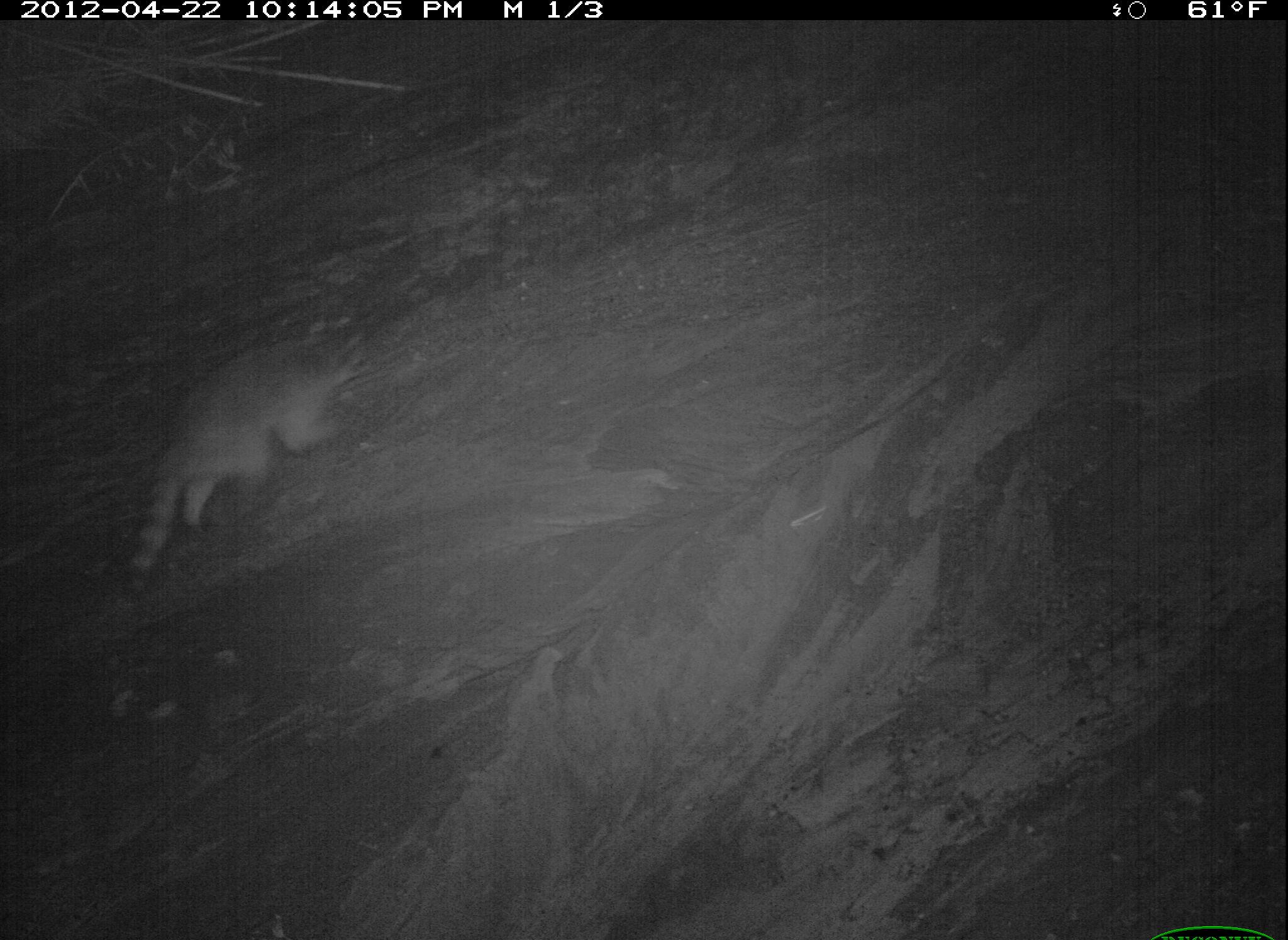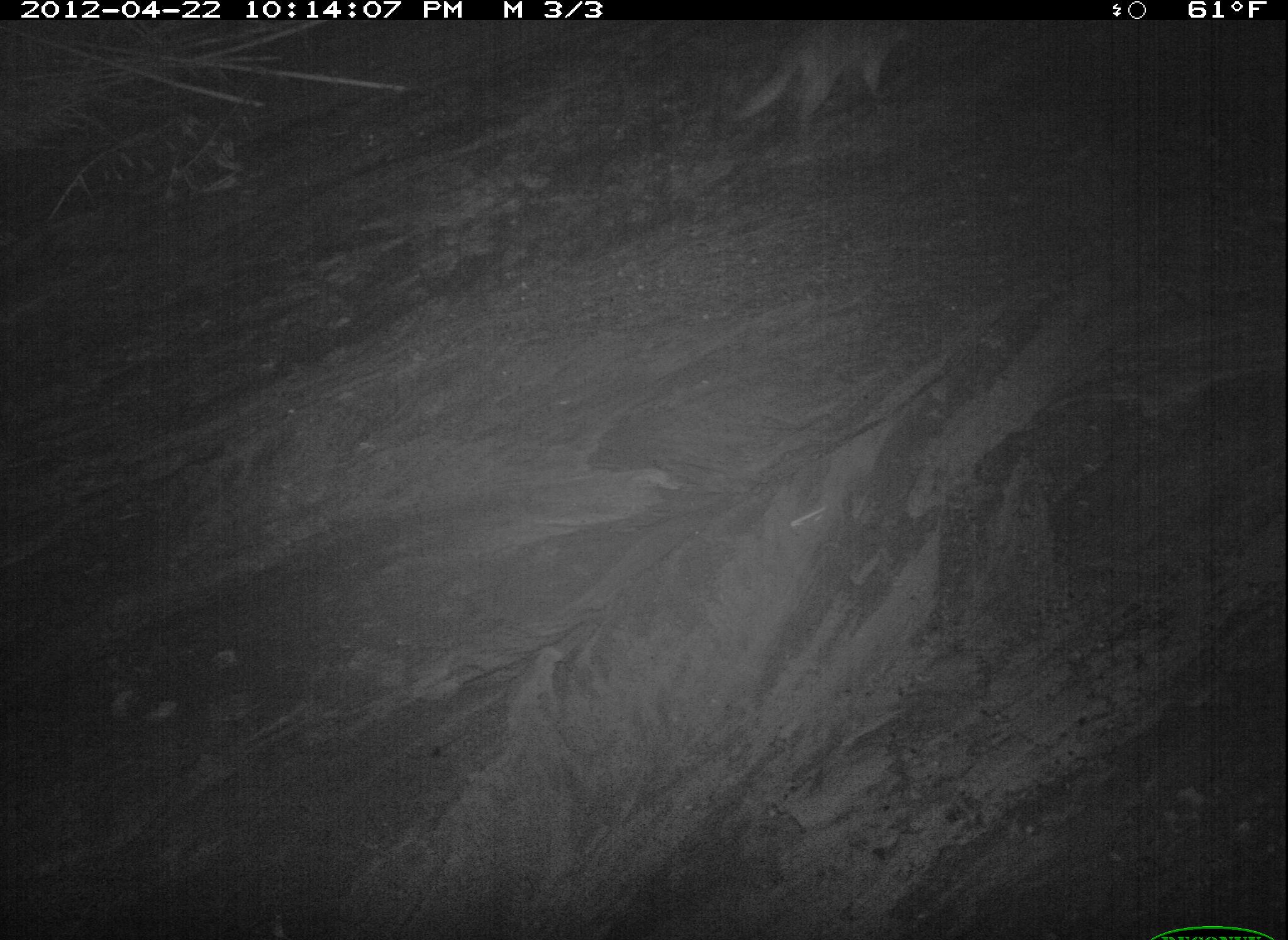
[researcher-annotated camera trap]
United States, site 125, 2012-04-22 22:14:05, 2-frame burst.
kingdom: Animalia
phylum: Chordata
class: Mammalia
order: Carnivora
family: Procyonidae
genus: Procyon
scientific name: Procyon lotor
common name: raccoon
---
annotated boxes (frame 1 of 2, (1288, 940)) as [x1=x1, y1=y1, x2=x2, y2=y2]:
raccoon: [x1=118, y1=308, x2=378, y2=610]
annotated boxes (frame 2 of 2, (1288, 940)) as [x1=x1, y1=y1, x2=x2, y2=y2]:
raccoon: [x1=729, y1=16, x2=929, y2=141]